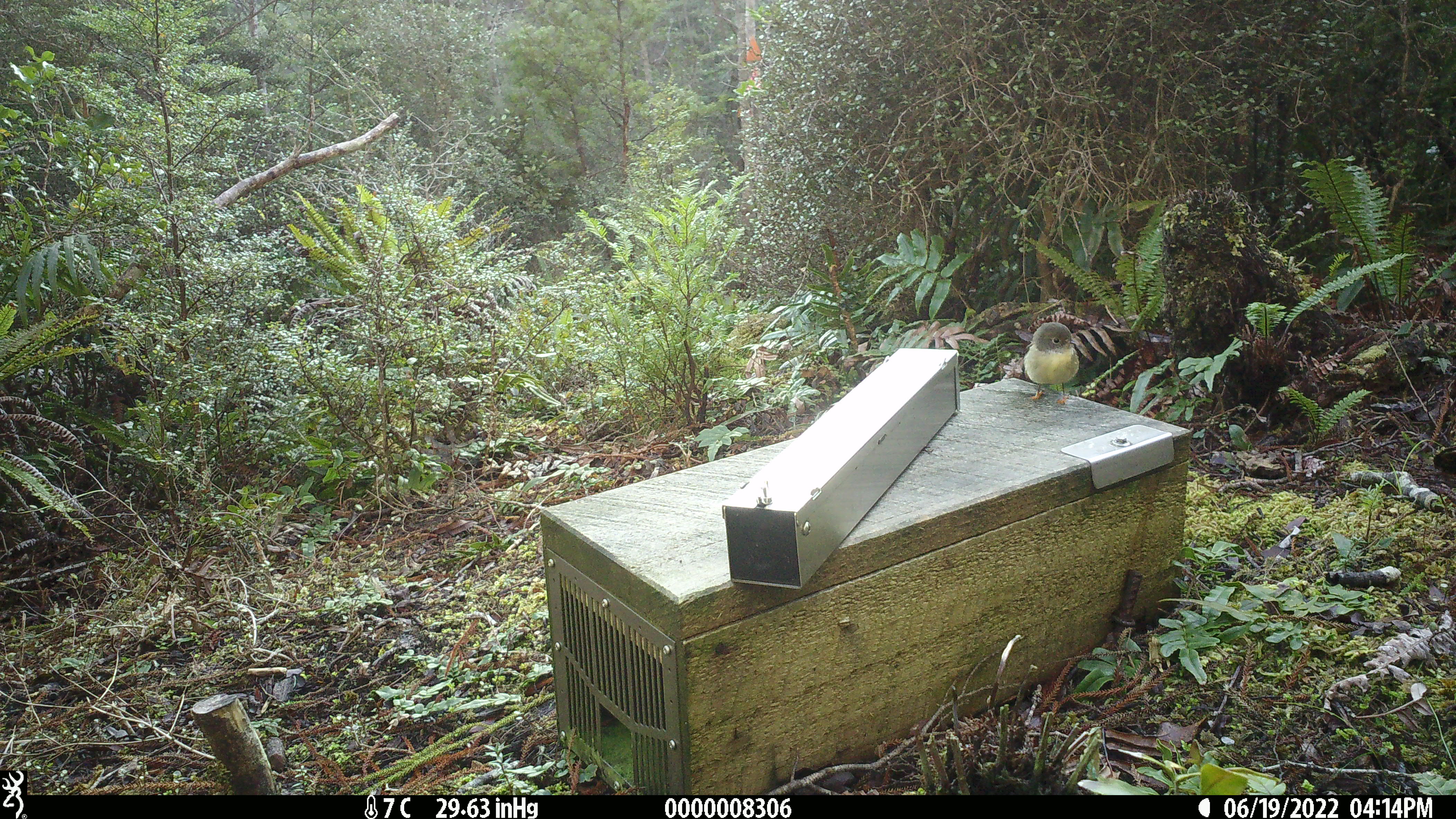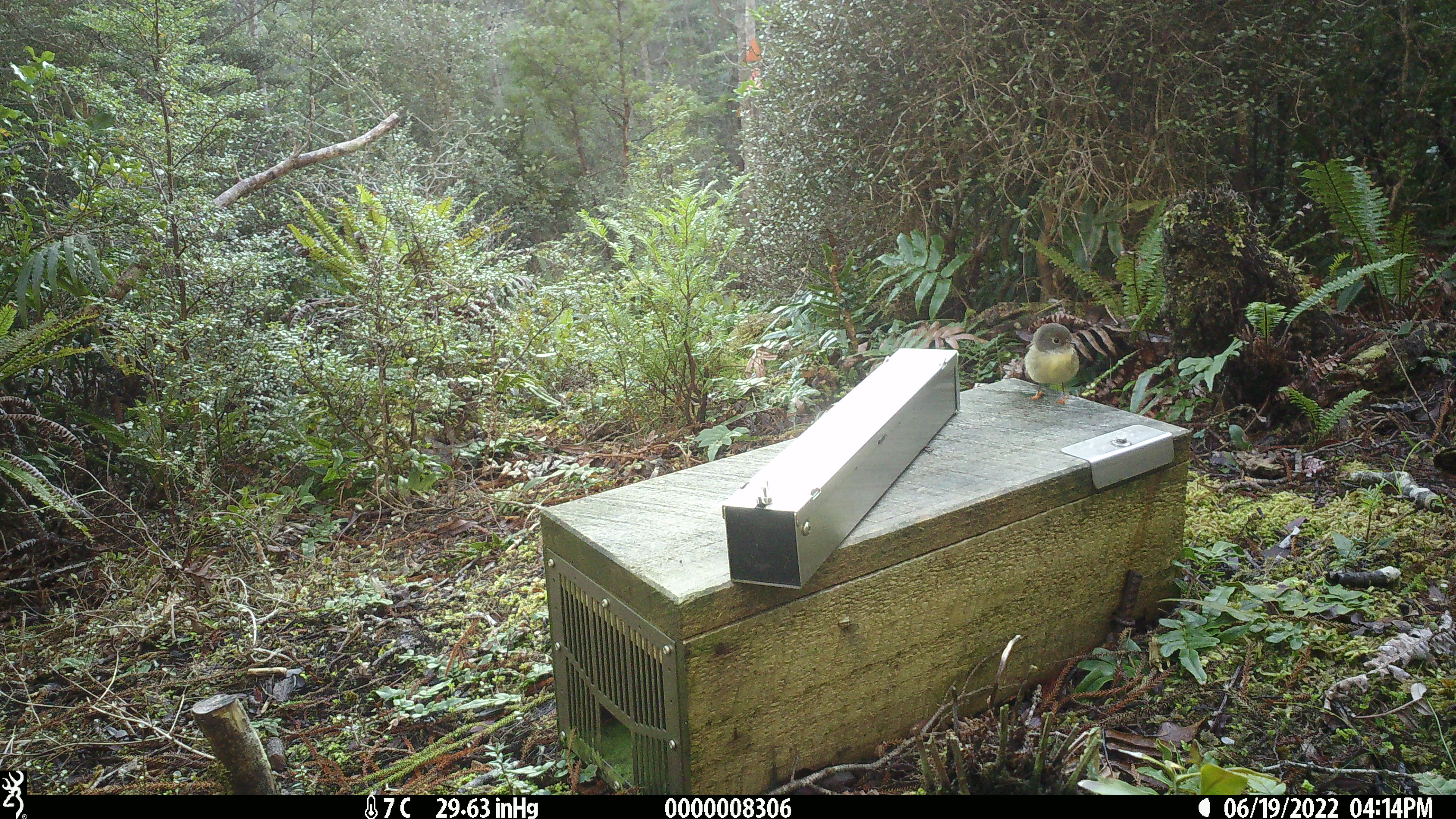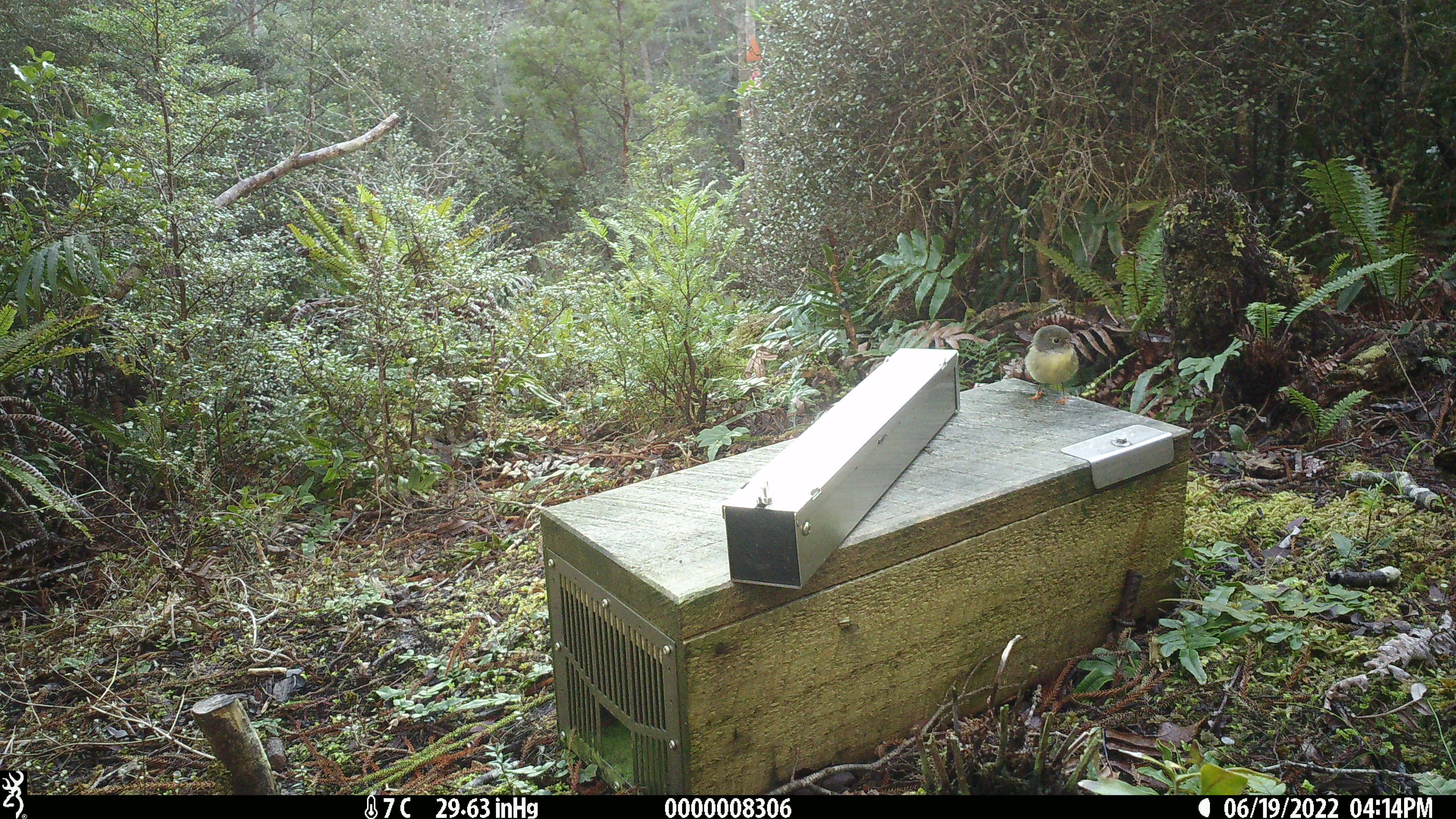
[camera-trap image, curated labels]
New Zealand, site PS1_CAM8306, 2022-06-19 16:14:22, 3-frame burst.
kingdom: Animalia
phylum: Chordata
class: Aves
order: Passeriformes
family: Petroicidae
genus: Petroica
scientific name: Petroica macrocephala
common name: tomtit